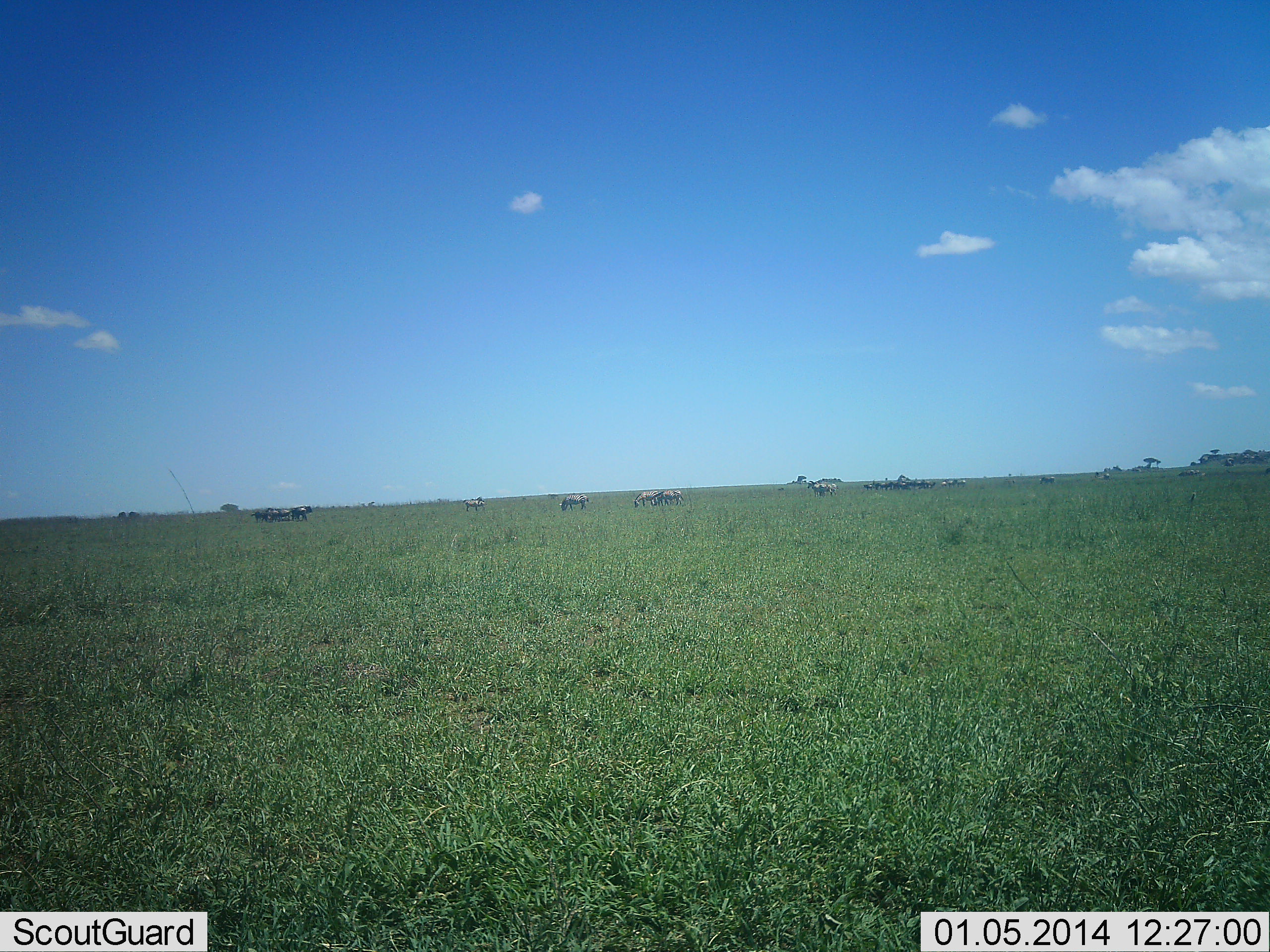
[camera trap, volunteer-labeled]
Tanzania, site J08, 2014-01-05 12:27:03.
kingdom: Animalia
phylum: Chordata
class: Mammalia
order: Artiodactyla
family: Bovidae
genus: Connochaetes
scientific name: Connochaetes taurinus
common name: blue wildebeest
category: wildebeest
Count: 11-50.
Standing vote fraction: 50%.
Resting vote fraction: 0%.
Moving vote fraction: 33%.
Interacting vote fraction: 0%.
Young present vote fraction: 0%.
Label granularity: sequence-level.